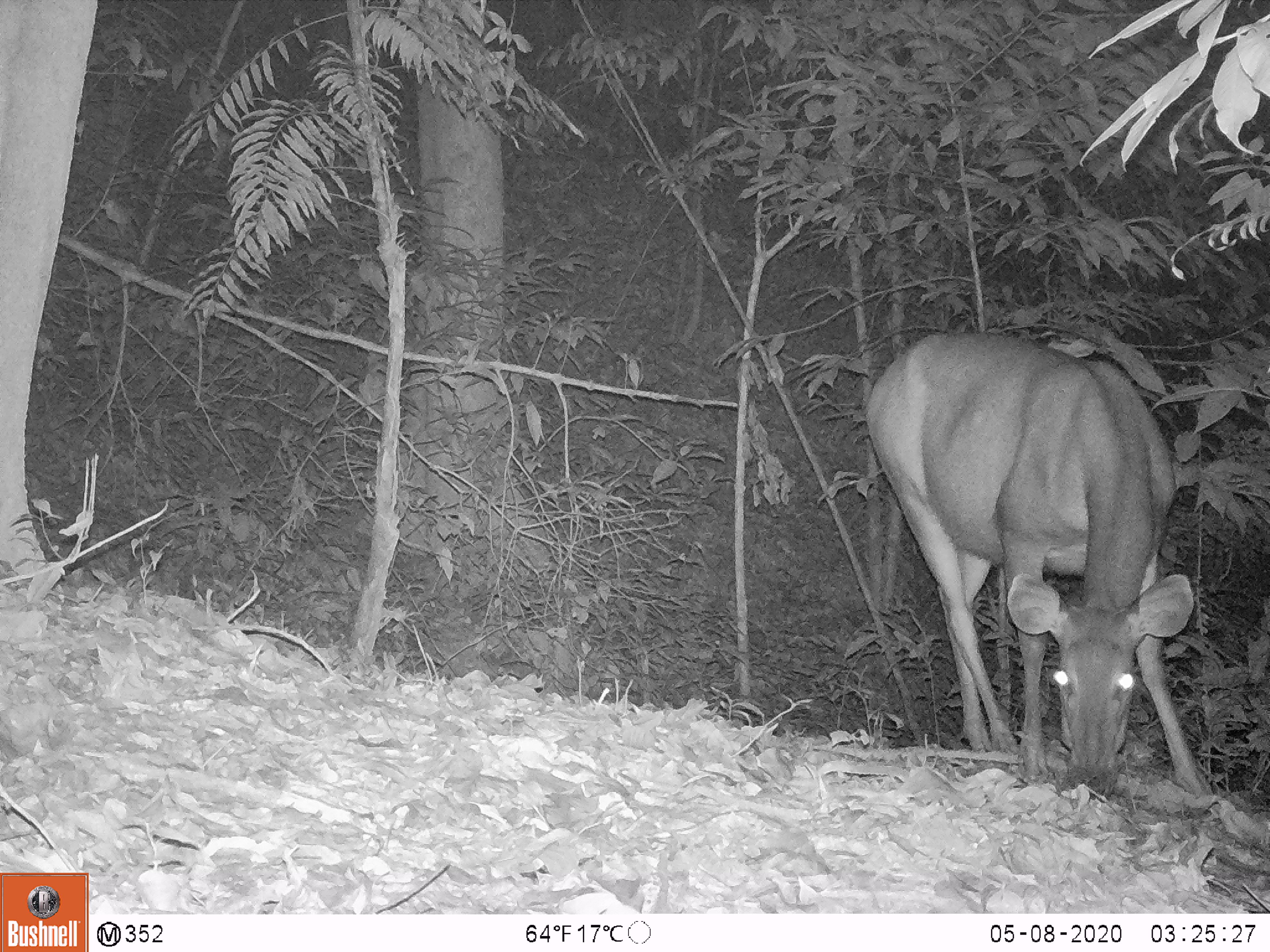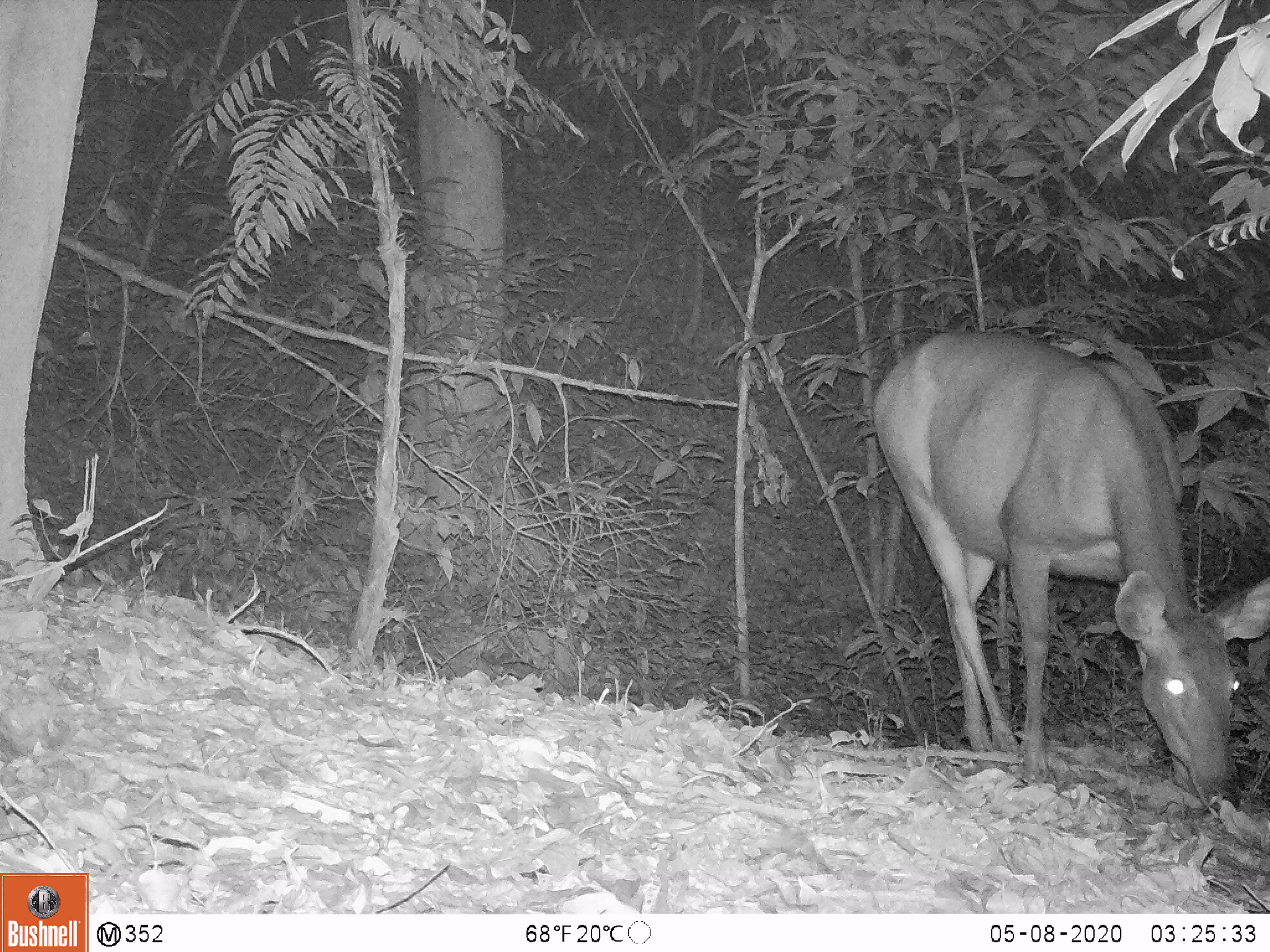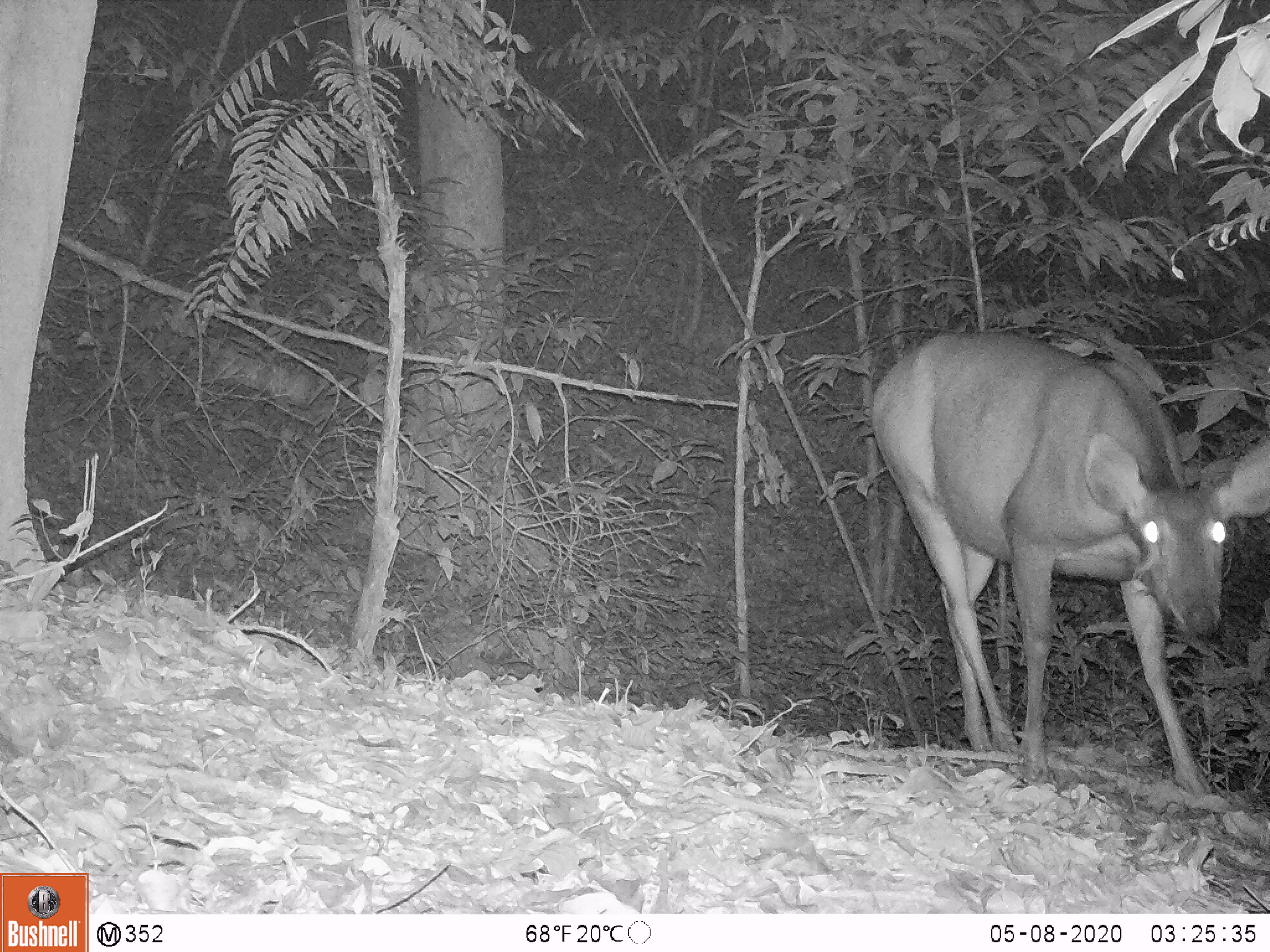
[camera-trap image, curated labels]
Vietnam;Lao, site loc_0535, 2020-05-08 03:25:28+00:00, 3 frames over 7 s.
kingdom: Animalia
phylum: Chordata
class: Mammalia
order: Artiodactyla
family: Cervidae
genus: Rusa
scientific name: Rusa unicolor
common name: sambar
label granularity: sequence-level